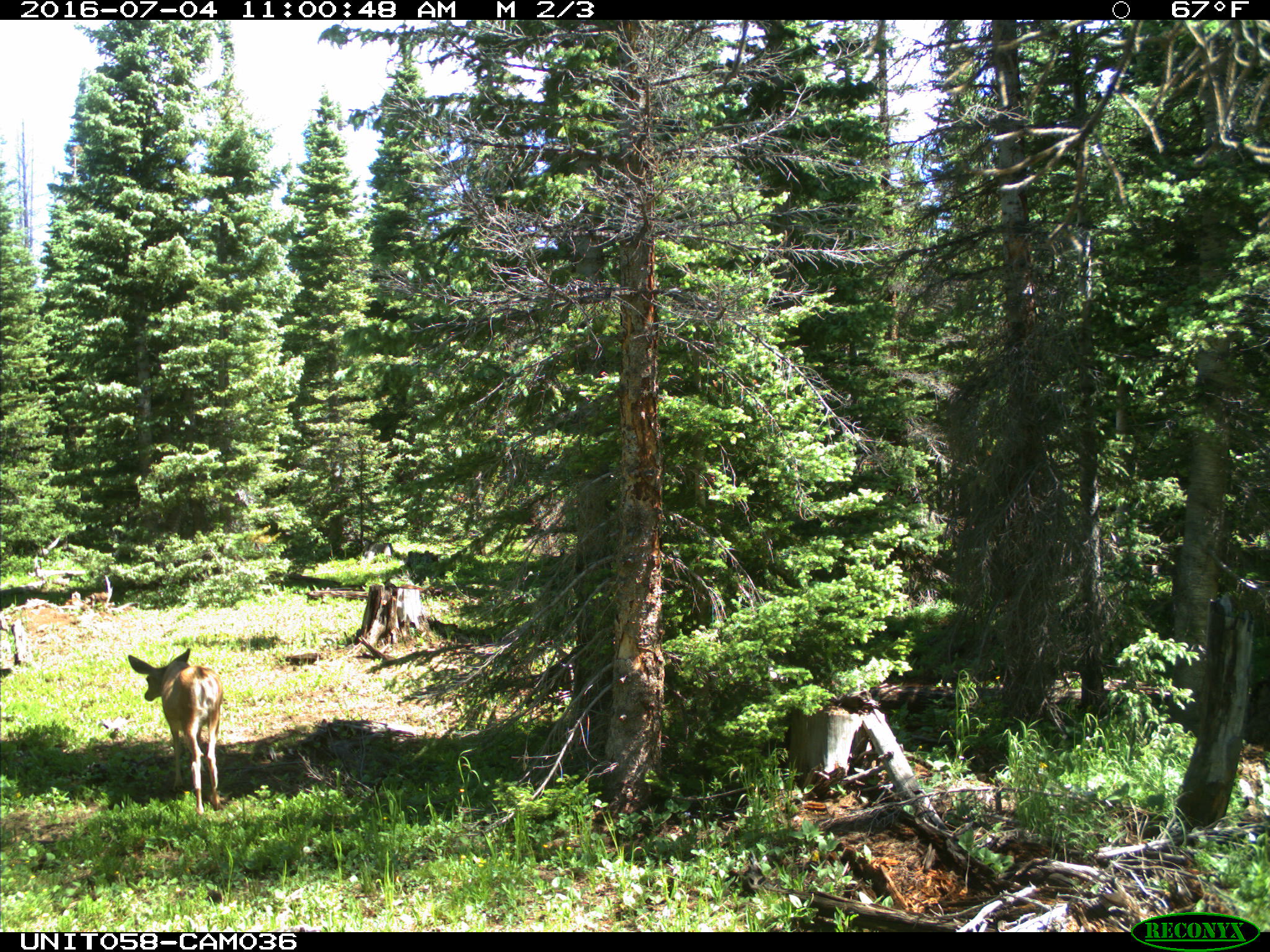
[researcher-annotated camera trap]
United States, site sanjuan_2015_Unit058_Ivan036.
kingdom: Animalia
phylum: Chordata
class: Mammalia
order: Artiodactyla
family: Cervidae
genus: Odocoileus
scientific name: Odocoileus hemionus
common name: mule deer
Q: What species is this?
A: Odocoileus hemionus (mule deer).